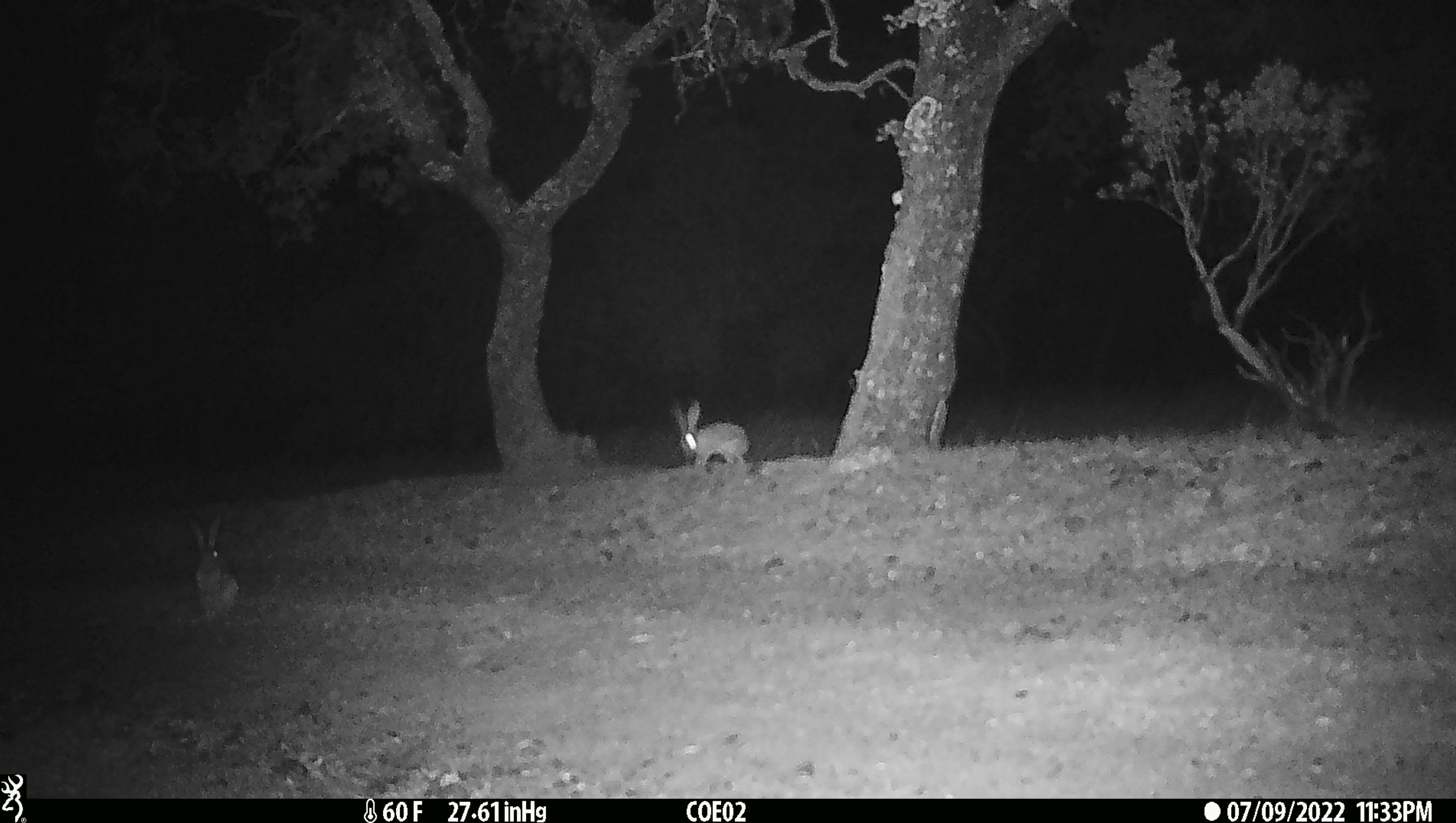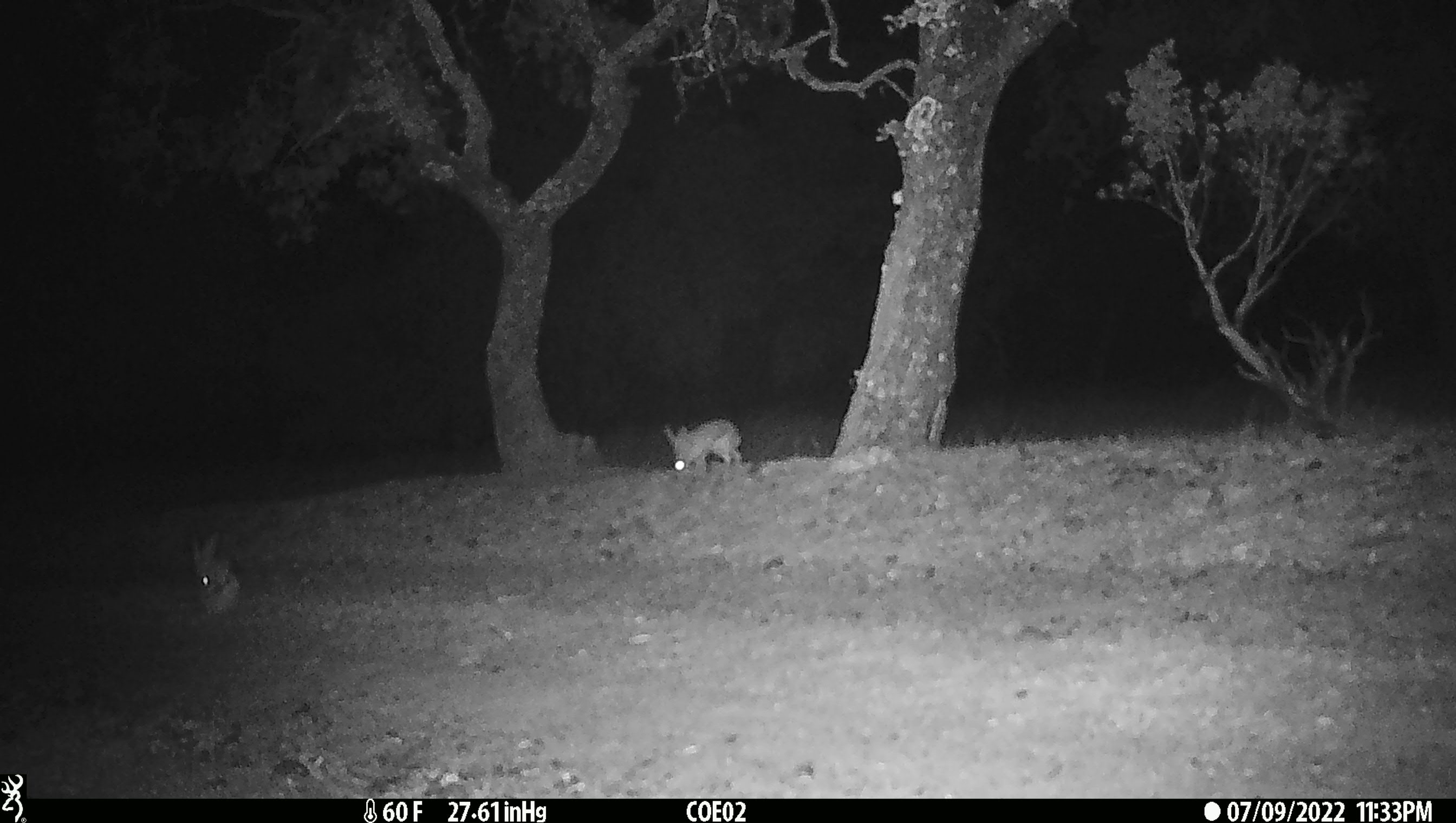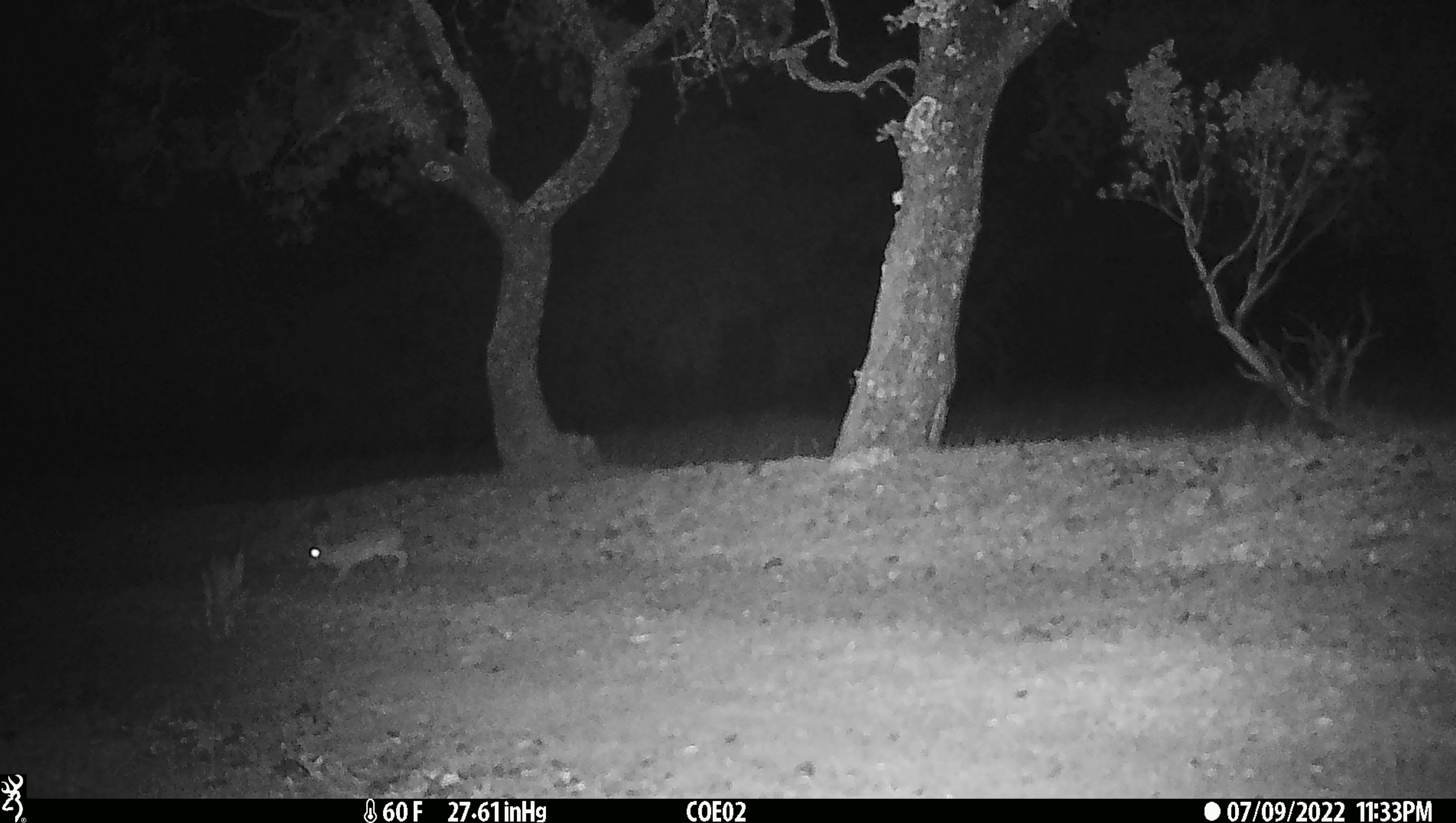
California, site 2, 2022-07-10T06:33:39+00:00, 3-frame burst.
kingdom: Animalia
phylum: Chordata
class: Mammalia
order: Lagomorpha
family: Leporidae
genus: Lepus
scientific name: Lepus californicus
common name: black-tailed jackrabbit